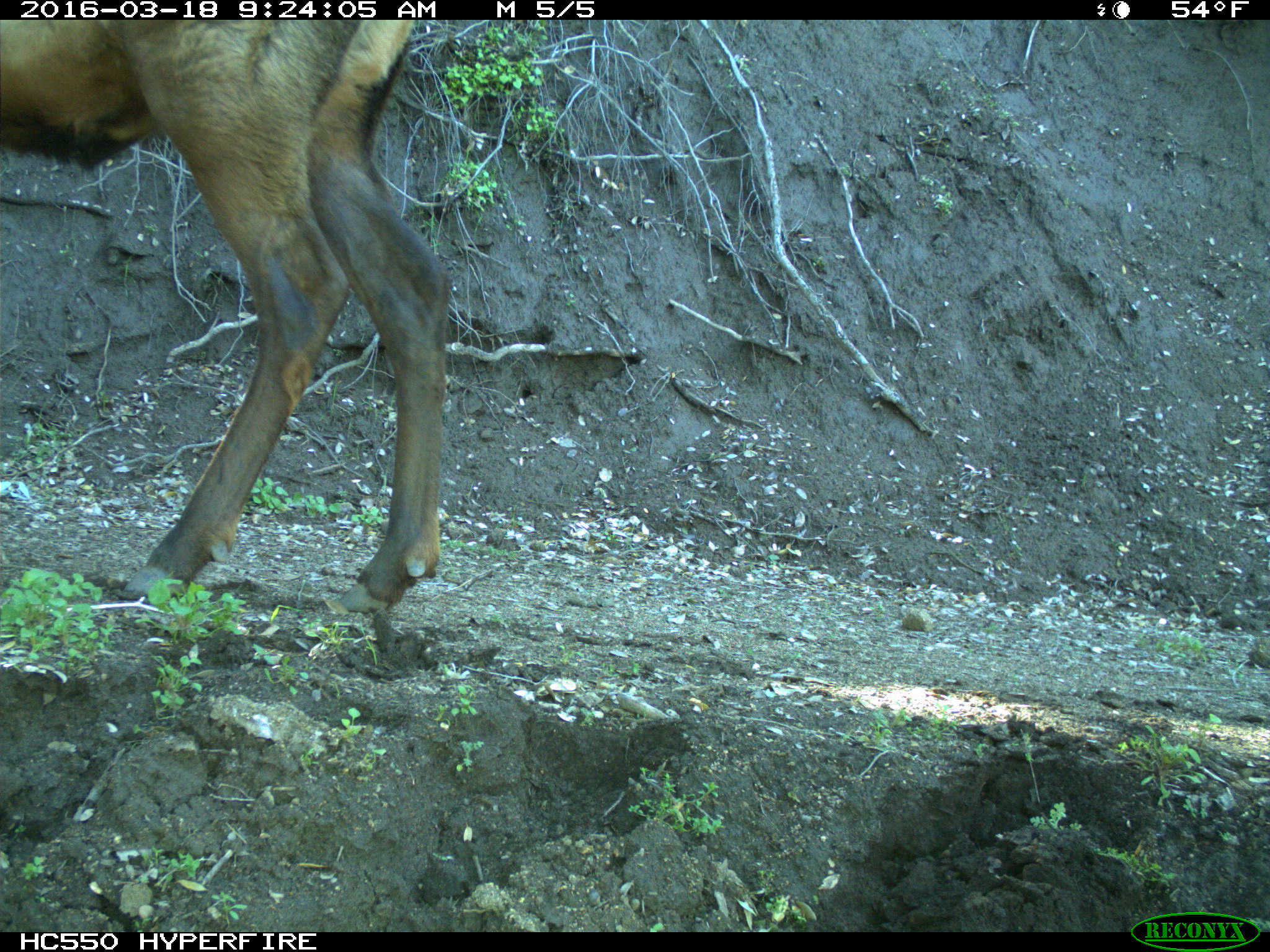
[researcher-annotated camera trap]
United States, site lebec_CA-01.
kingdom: Animalia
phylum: Chordata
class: Mammalia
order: Artiodactyla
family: Cervidae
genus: Cervus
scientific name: Cervus canadensis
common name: elk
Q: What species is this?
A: Cervus canadensis (elk).